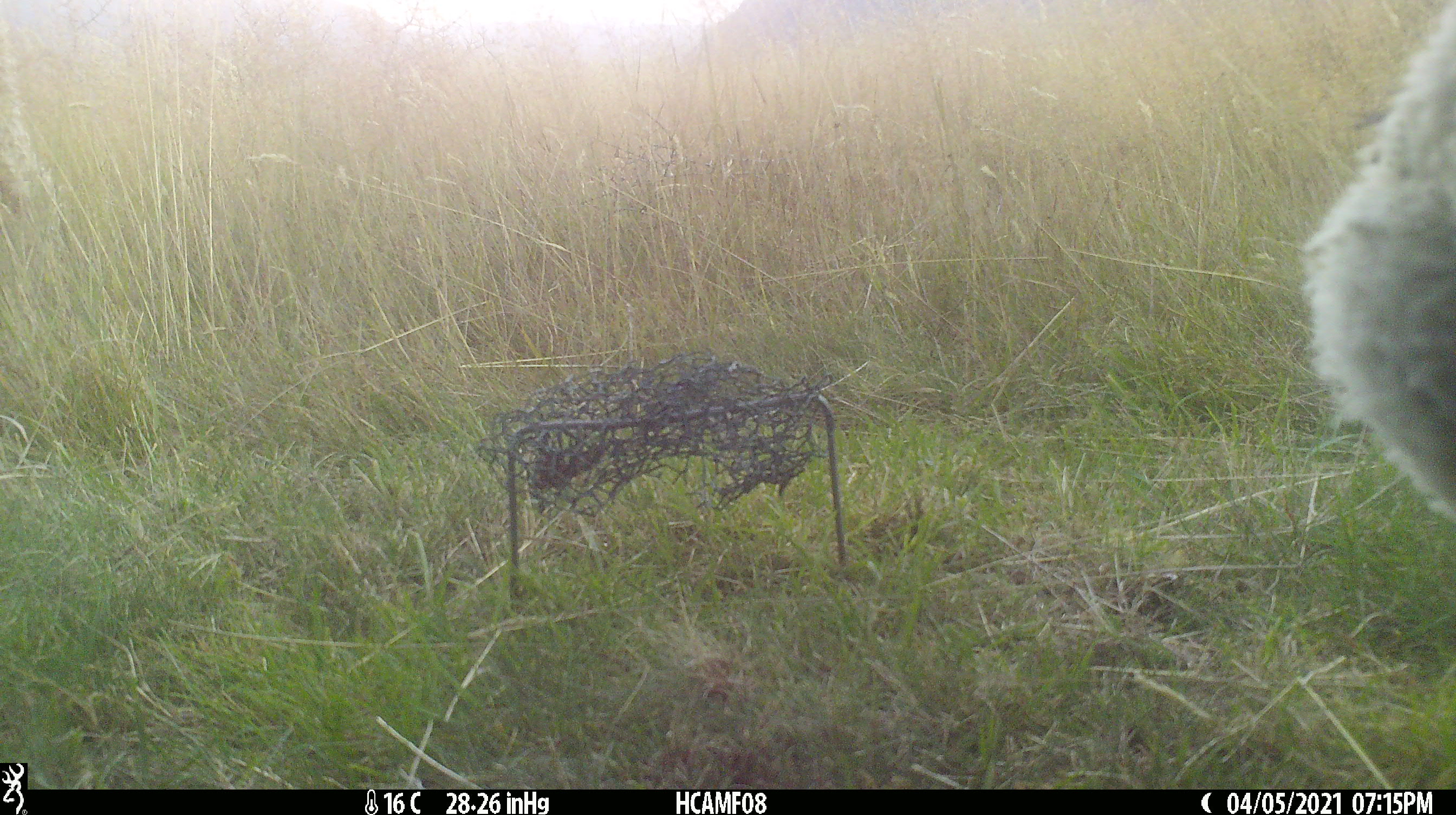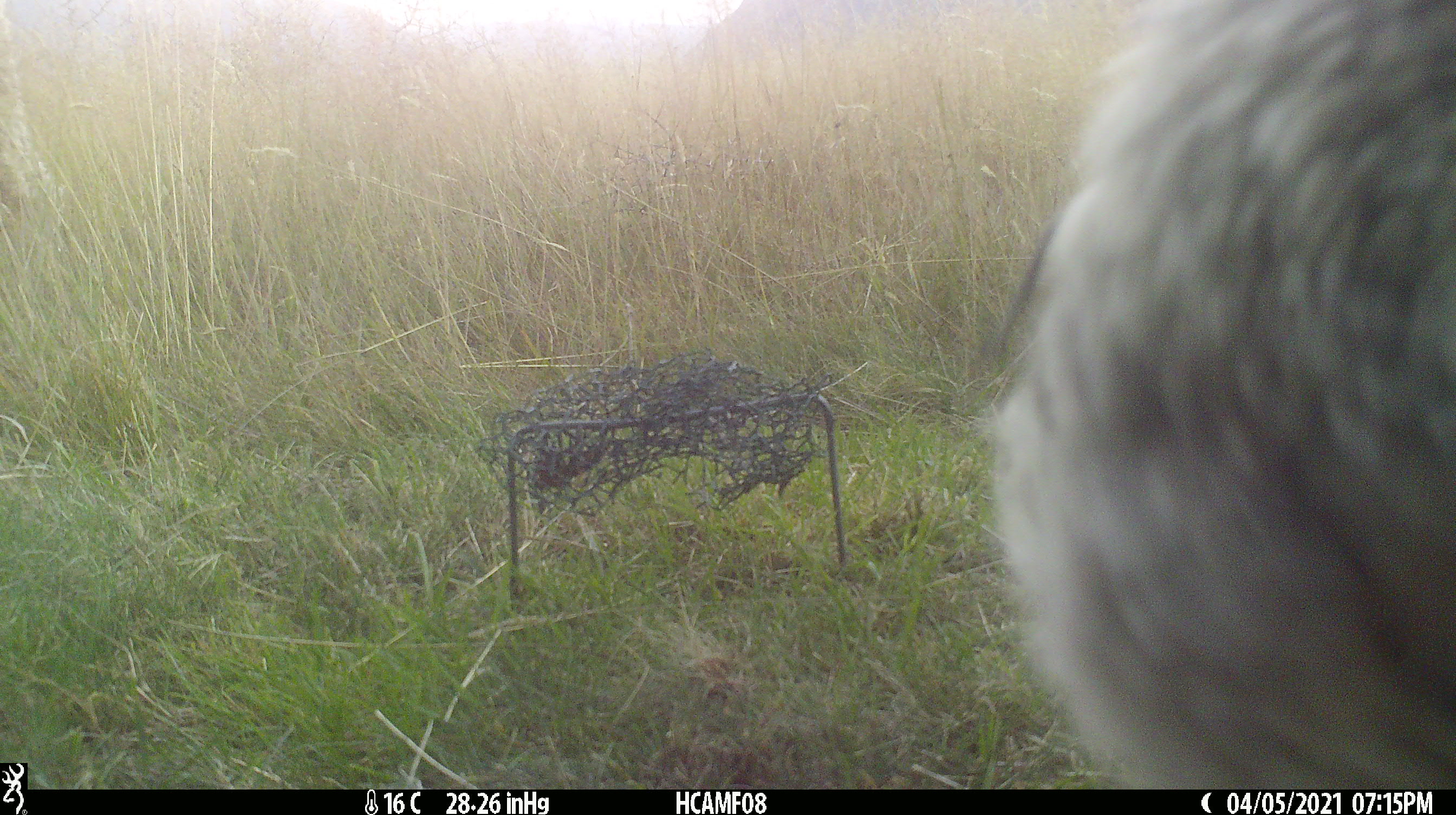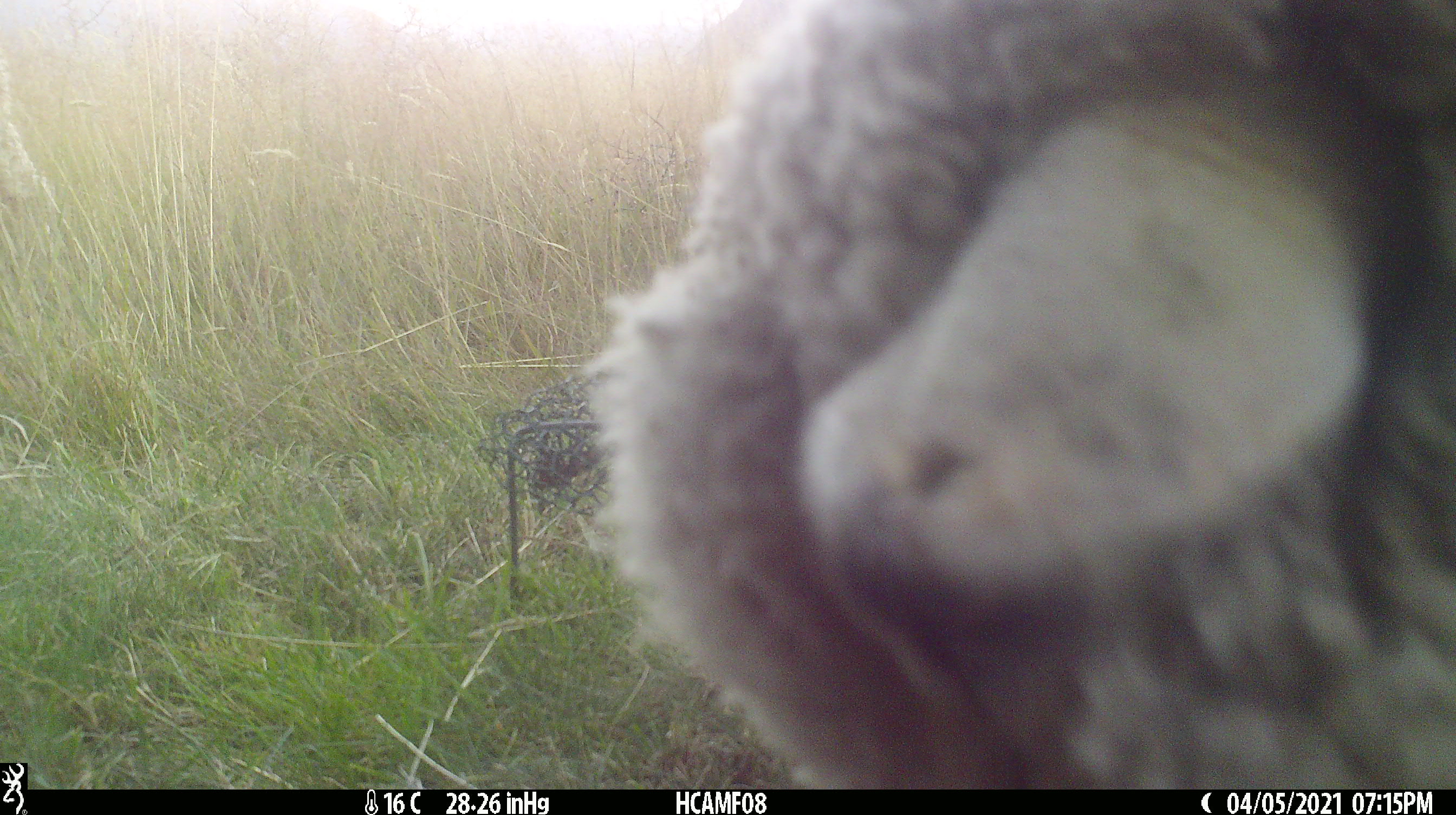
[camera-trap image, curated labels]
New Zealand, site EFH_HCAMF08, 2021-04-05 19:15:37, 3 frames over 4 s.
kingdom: Animalia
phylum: Chordata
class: Mammalia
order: Artiodactyla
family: Bovidae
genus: Ovis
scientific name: Ovis aries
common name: domestic sheep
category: sheep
Sheep (domestic sheep) (Ovis aries).